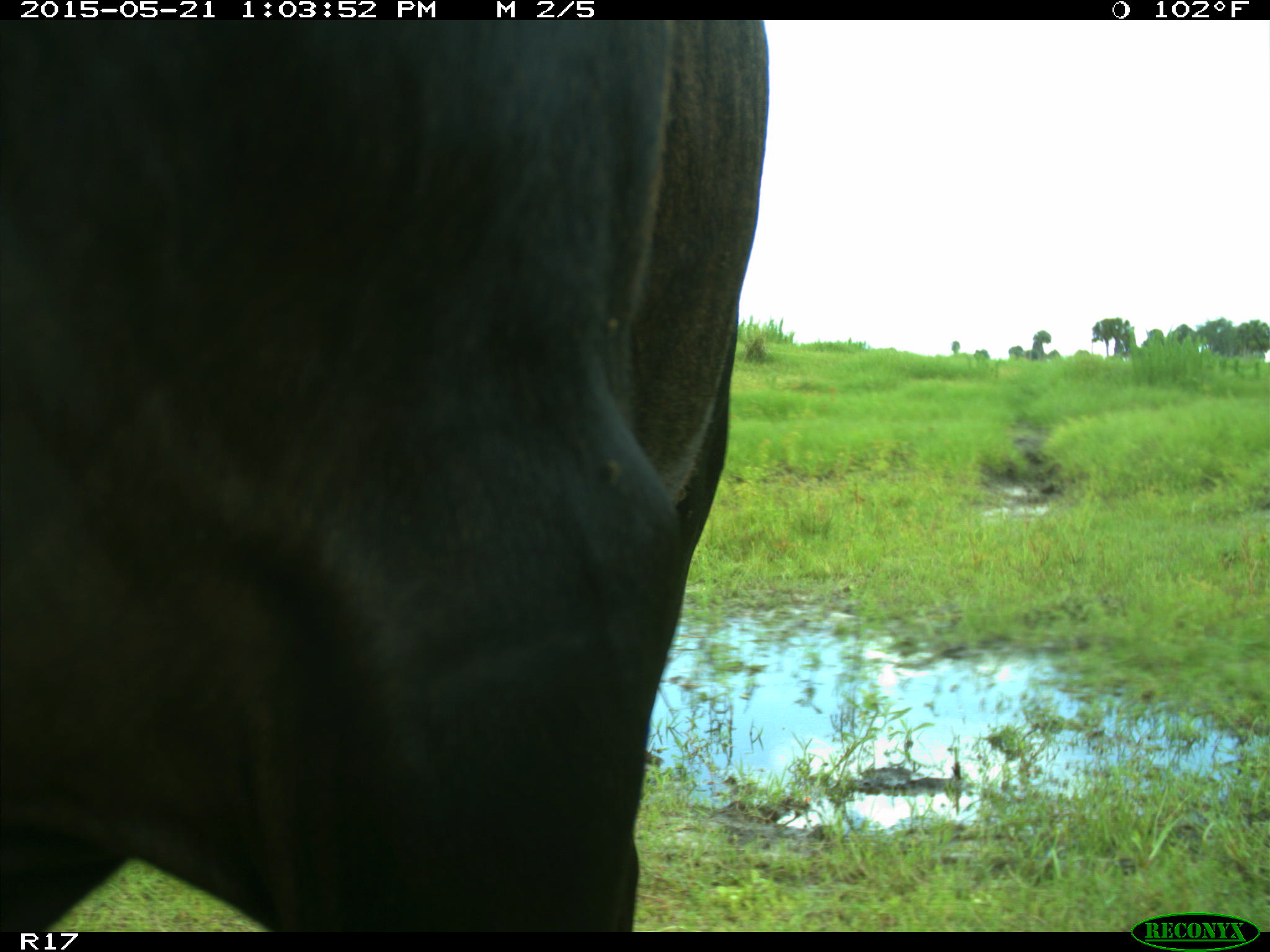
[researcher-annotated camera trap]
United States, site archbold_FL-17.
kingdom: Animalia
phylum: Chordata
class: Mammalia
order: Artiodactyla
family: Bovidae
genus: Bos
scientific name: Bos taurus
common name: domestic cow